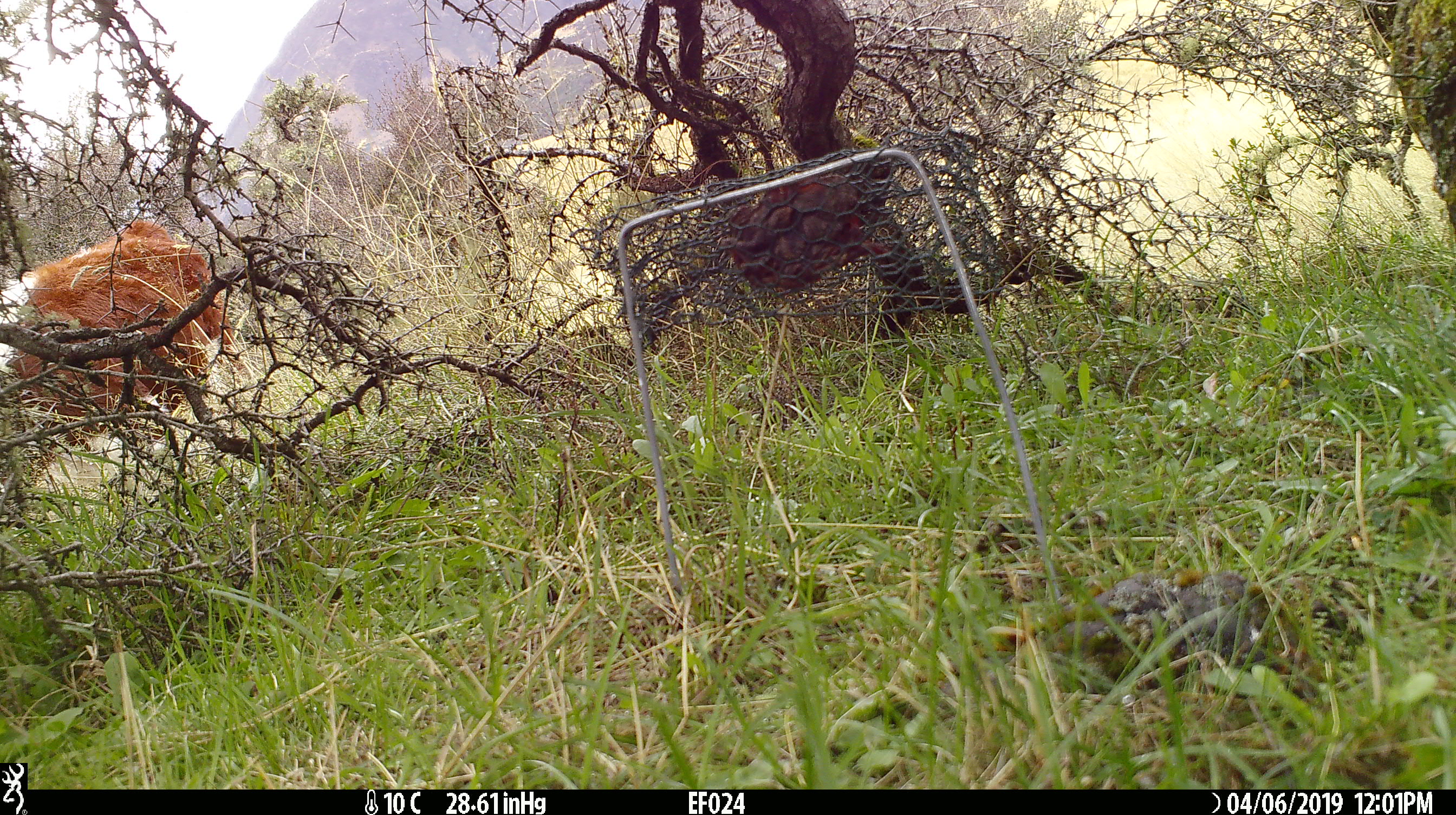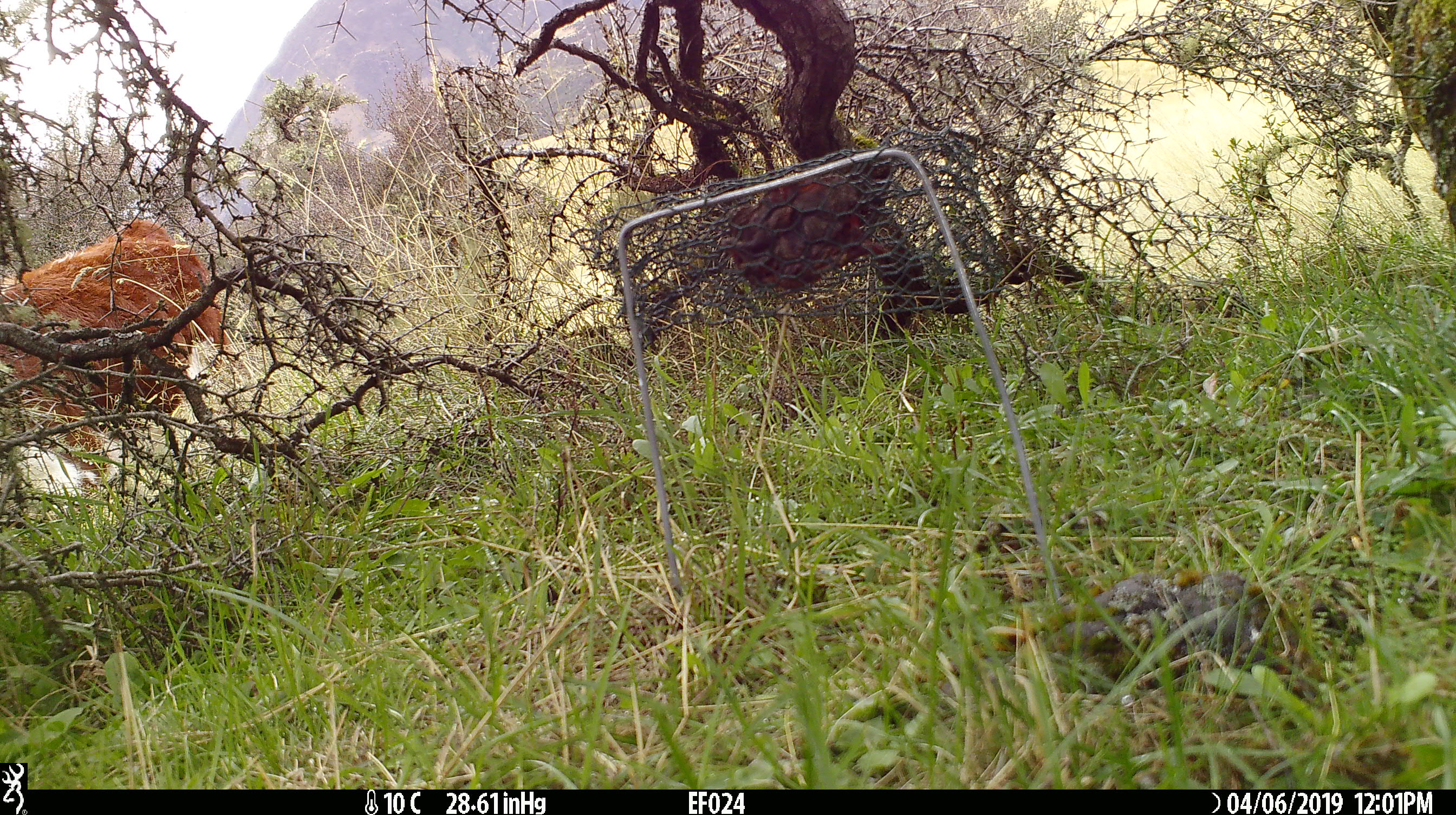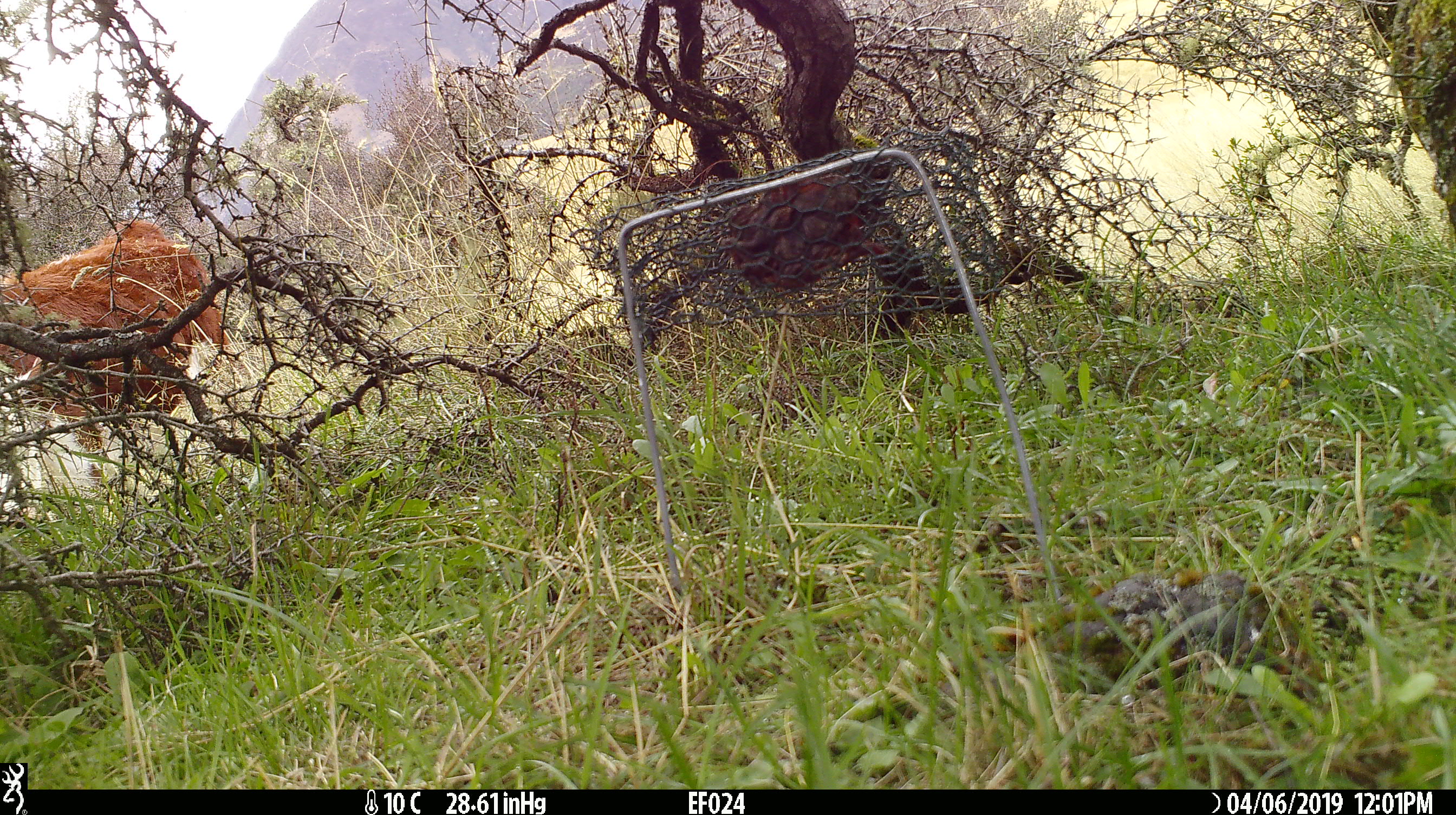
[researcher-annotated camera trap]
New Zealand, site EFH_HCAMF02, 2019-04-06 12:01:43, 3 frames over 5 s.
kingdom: Animalia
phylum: Chordata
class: Mammalia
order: Artiodactyla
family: Bovidae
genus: Bos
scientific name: Bos taurus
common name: domestic cow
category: cow